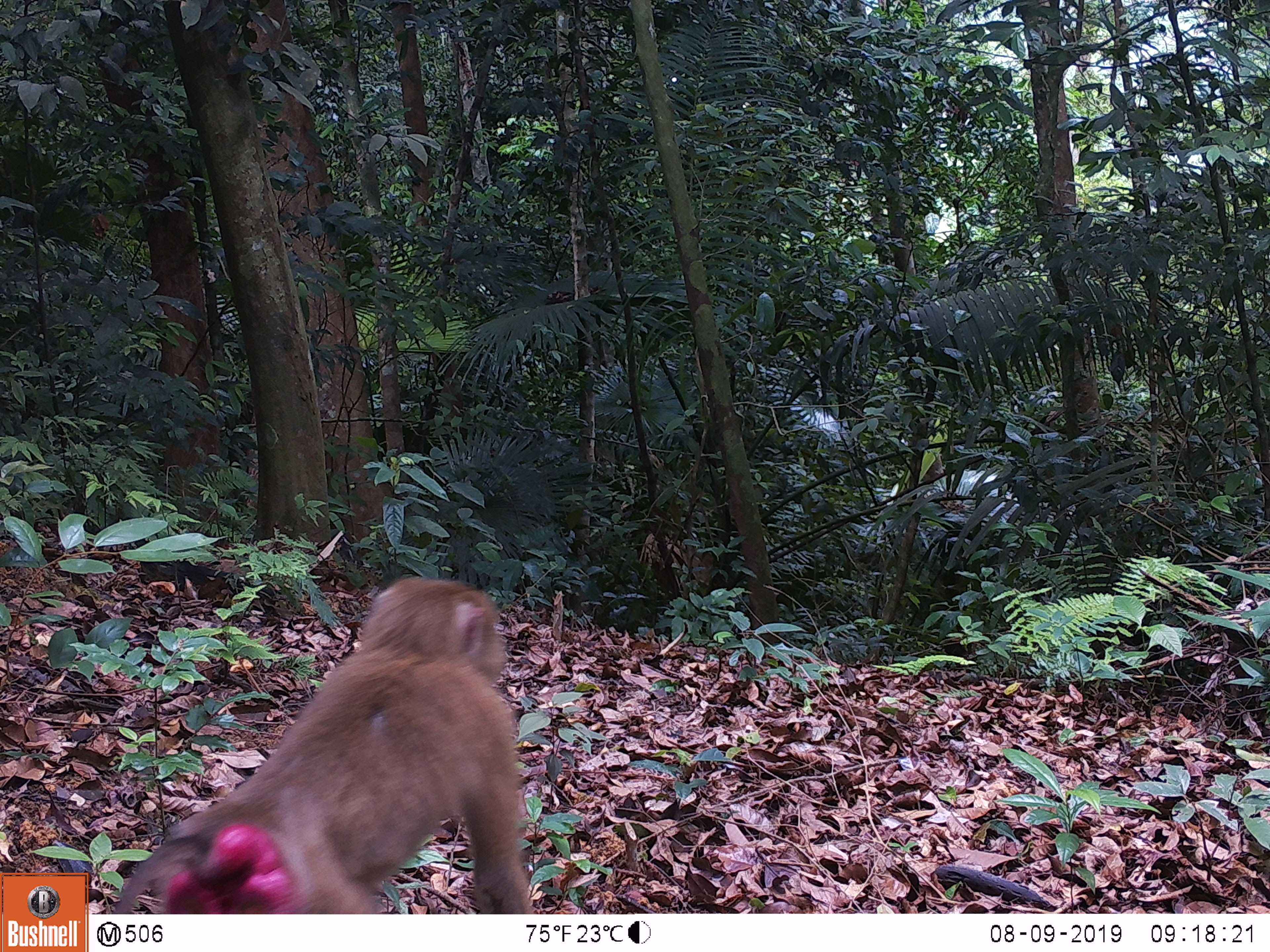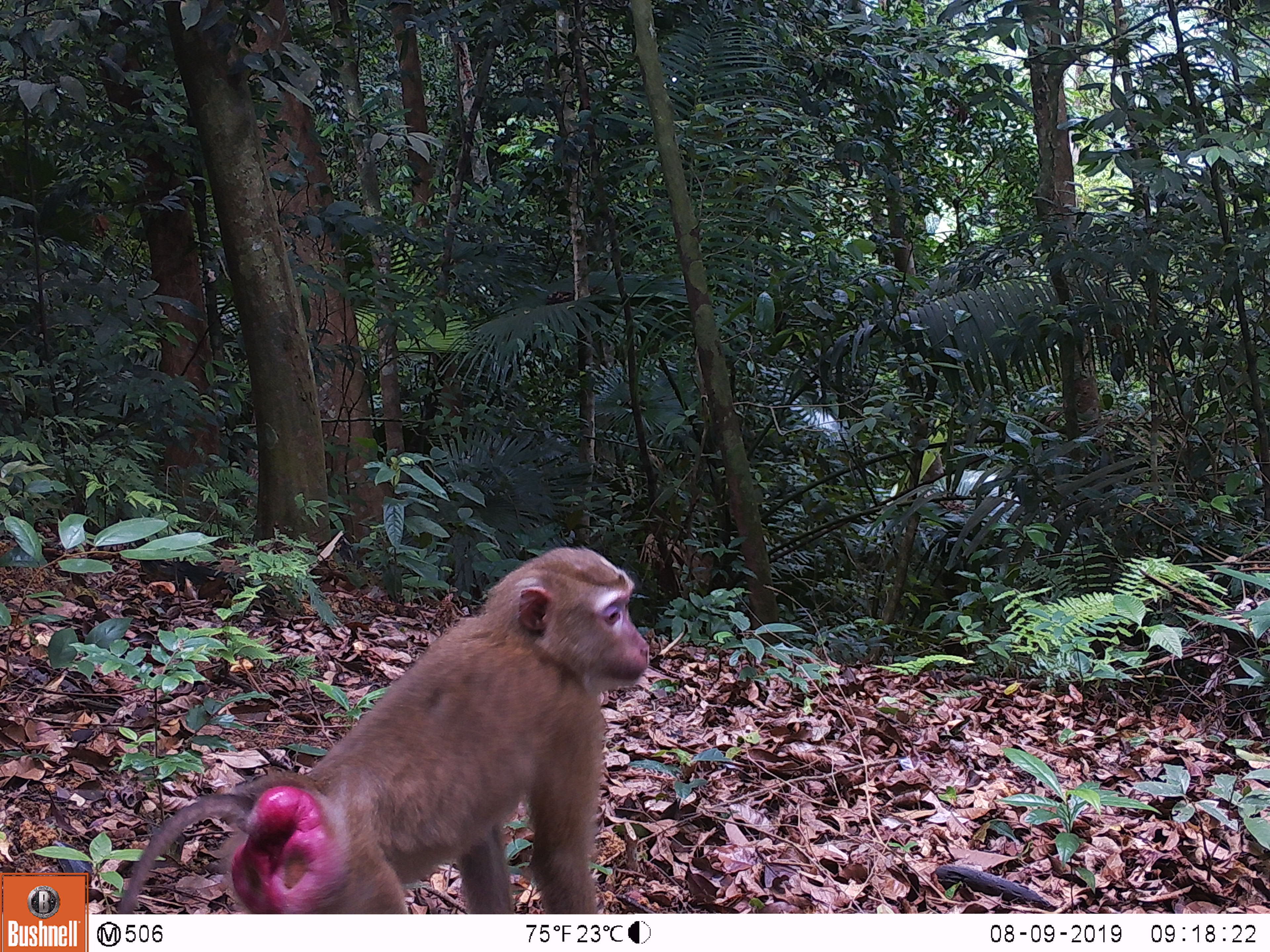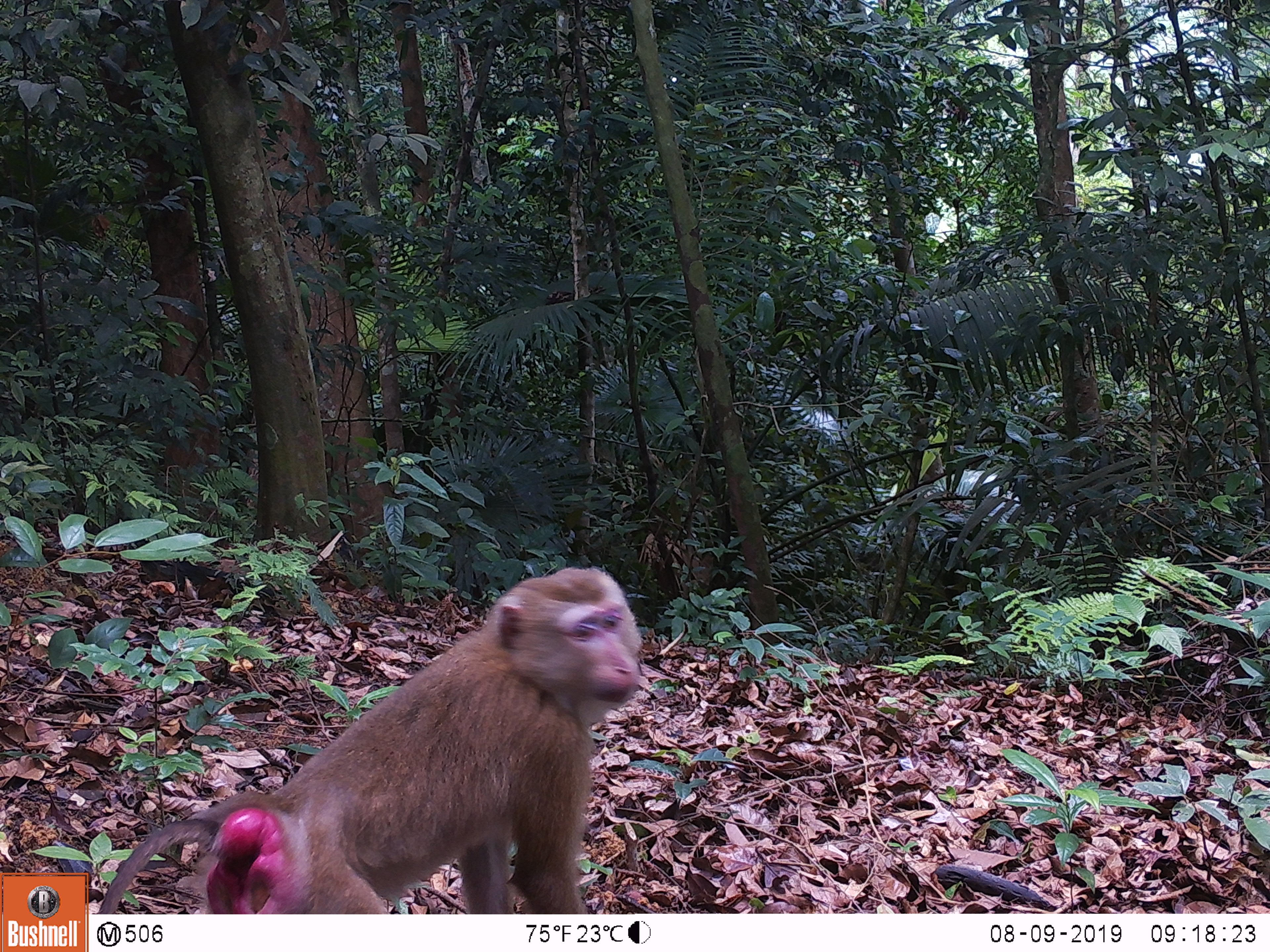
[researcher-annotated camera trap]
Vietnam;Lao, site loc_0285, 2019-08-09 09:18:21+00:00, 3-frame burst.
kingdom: Animalia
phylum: Chordata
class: Mammalia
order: Primates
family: Cercopithecidae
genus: Macaca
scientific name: Macaca nemestrina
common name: pig-tailed macaque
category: pig tailed macaque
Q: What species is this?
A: Pig tailed macaque (pig-tailed macaque) (Macaca nemestrina).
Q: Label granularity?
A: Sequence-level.